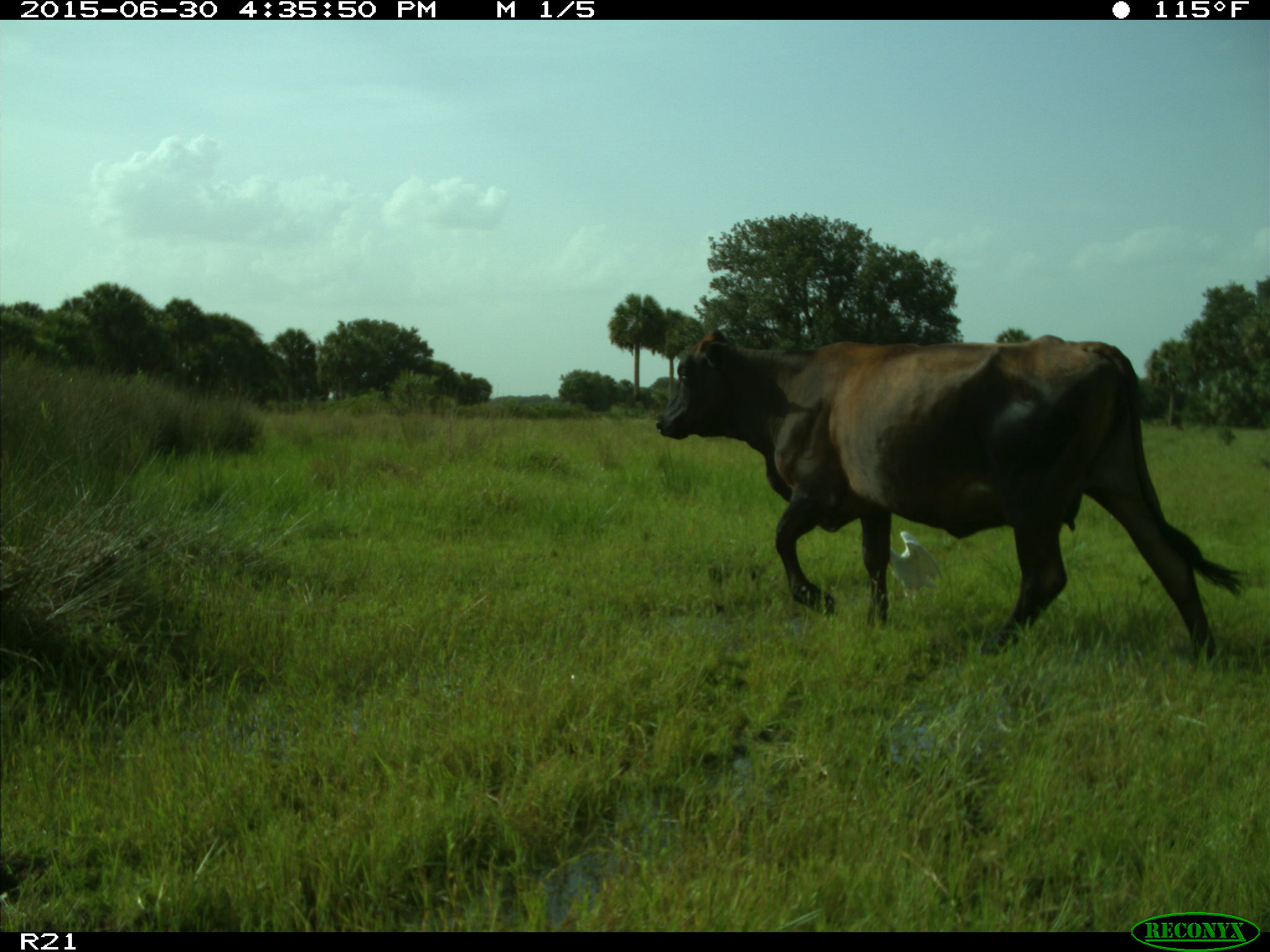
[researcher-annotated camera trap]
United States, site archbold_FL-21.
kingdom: Animalia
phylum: Chordata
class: Mammalia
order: Artiodactyla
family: Bovidae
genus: Bos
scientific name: Bos taurus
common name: domestic cow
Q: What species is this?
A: Bos taurus (domestic cow).